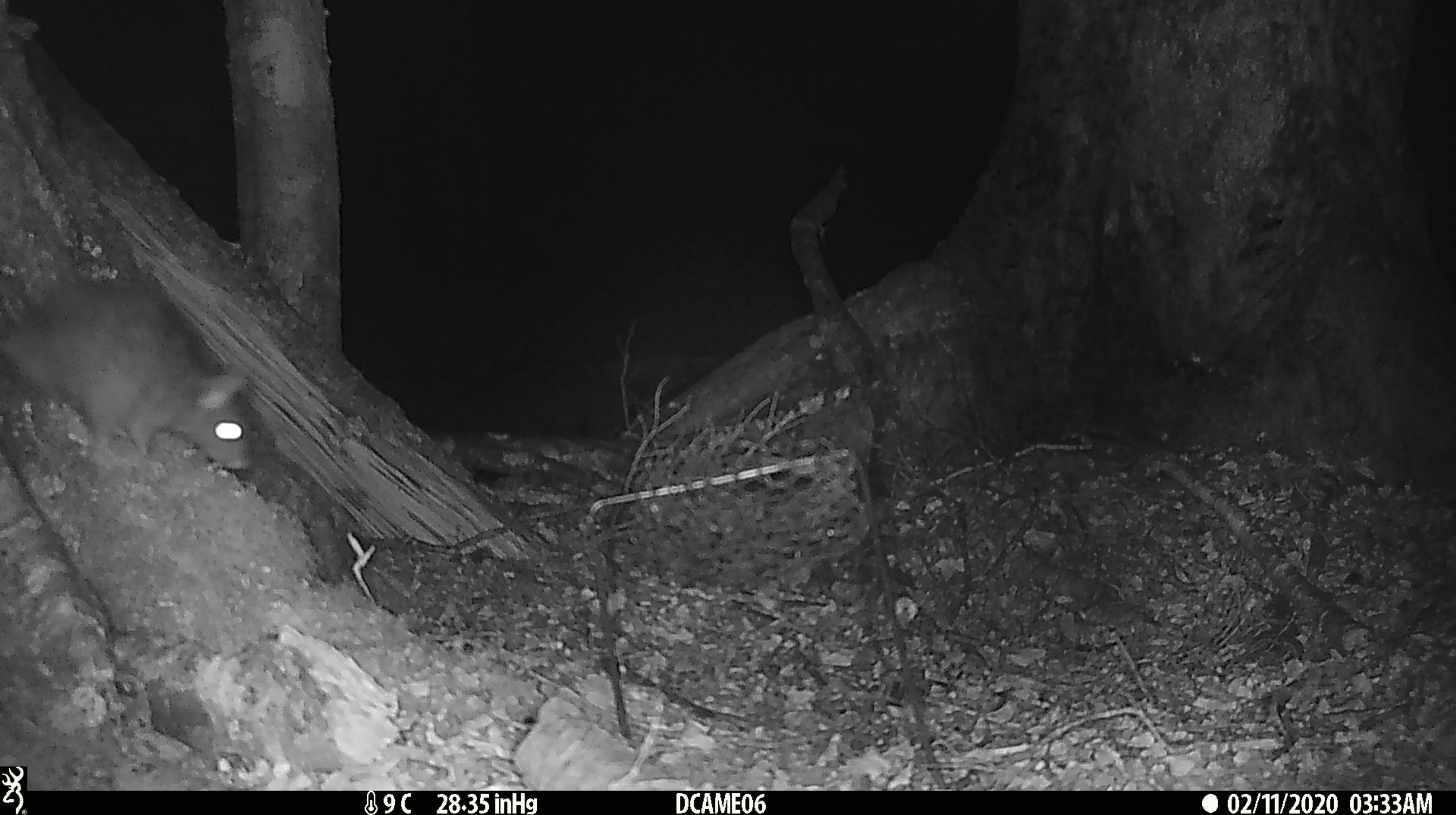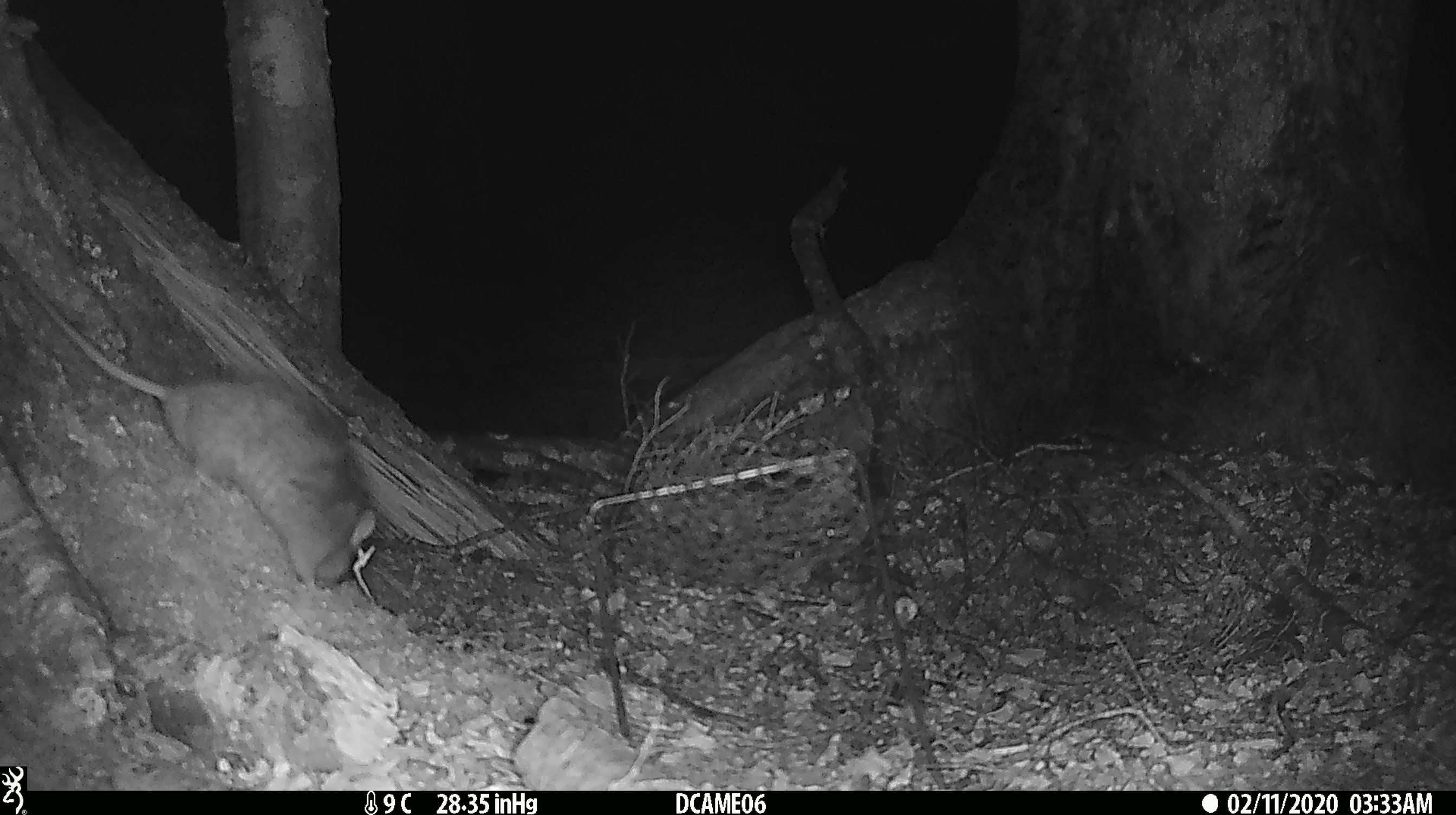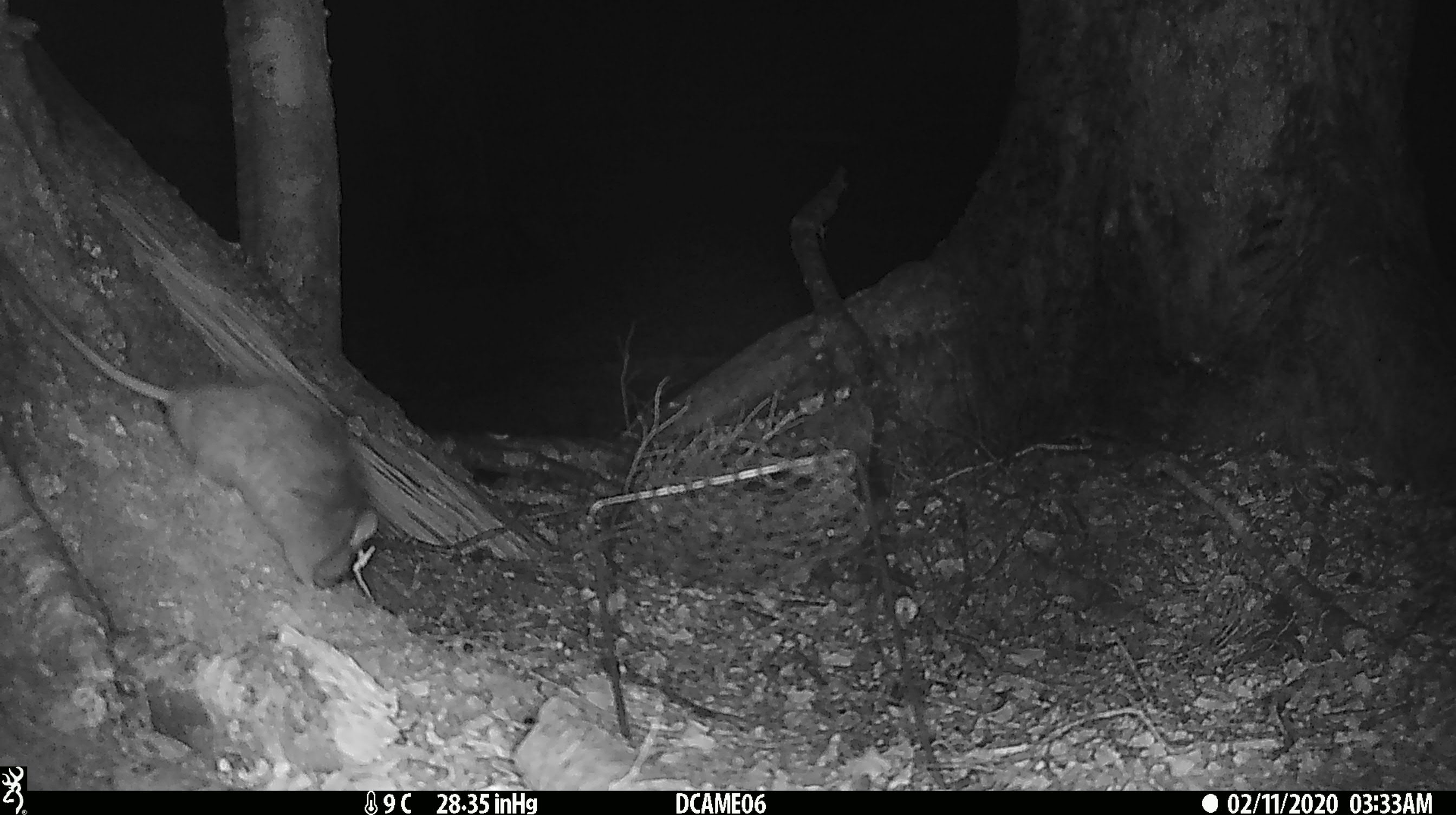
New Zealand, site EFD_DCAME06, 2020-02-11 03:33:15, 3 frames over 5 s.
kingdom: Animalia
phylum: Chordata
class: Mammalia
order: Rodentia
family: Muridae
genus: Rattus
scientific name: Rattus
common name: rat